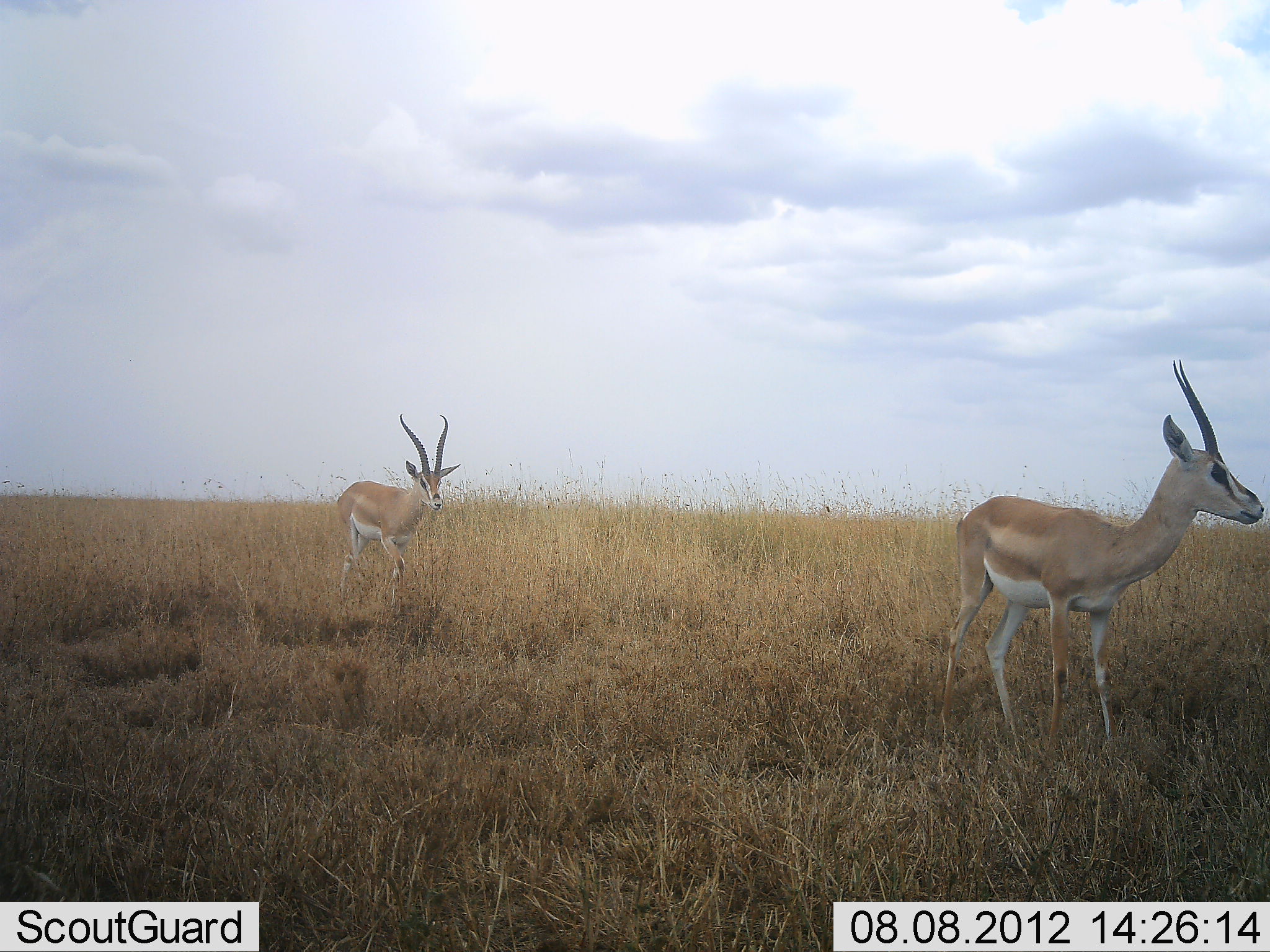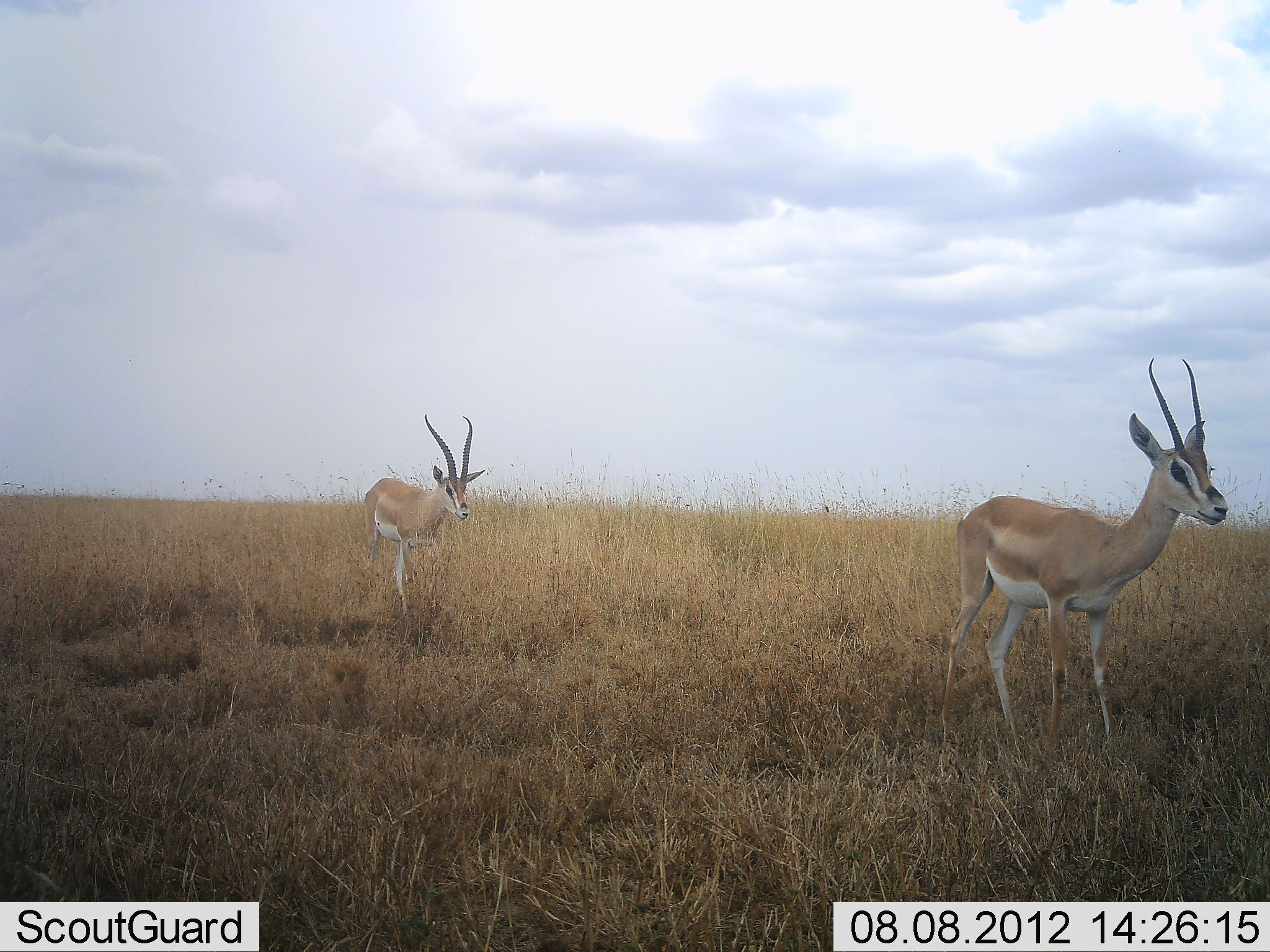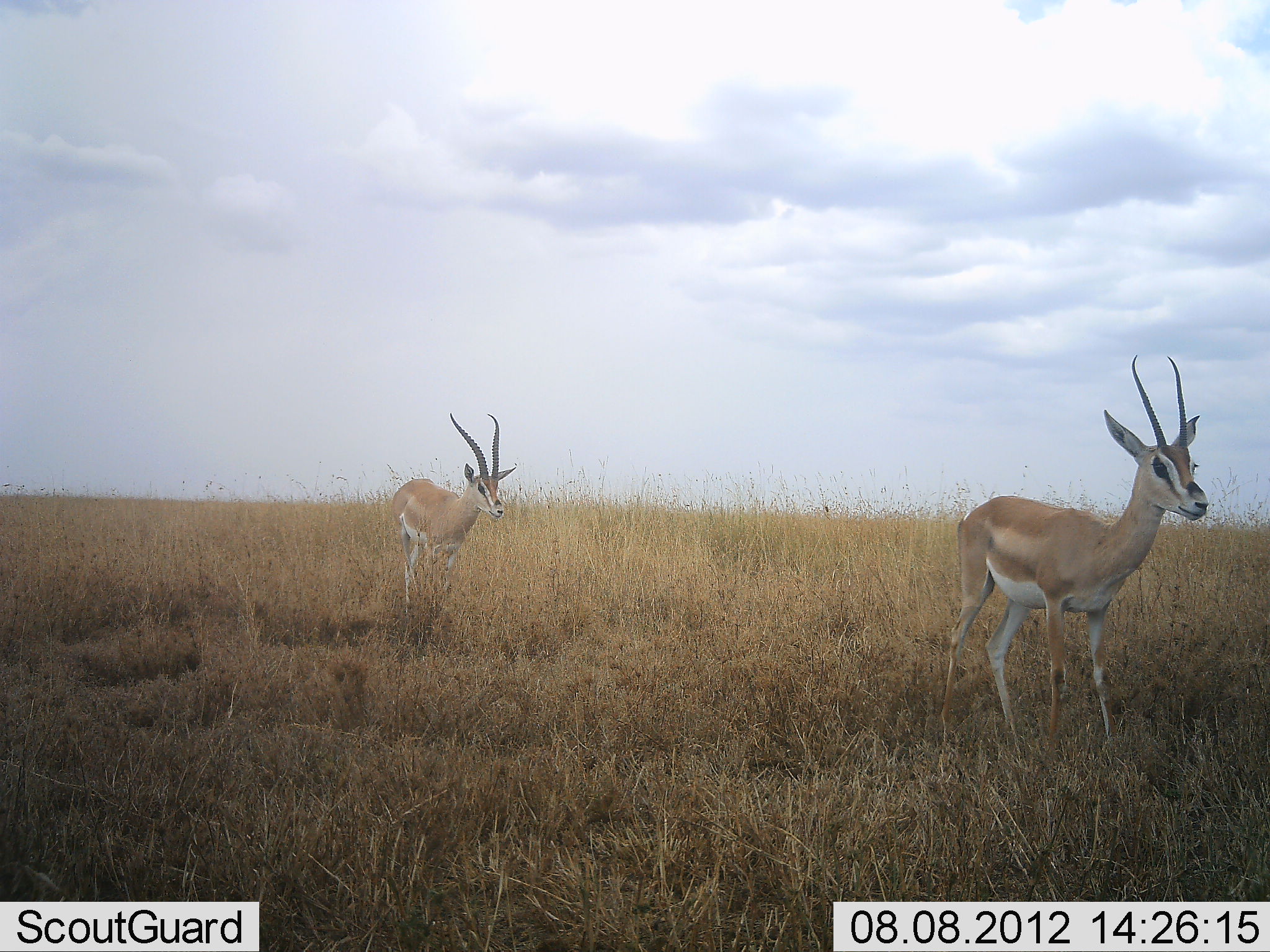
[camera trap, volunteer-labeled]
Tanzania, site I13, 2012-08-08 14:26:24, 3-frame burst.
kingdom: Animalia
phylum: Chordata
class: Mammalia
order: Artiodactyla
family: Bovidae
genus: Nanger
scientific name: Nanger granti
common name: grant's gazelle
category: gazellegrants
Gazellegrants (grant's gazelle) (Nanger granti), count 2. Behavior (volunteer vote fractions): standing 60%, resting 0%, moving 90%, interacting 0%. Young present (vote fraction): 0%. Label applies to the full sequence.